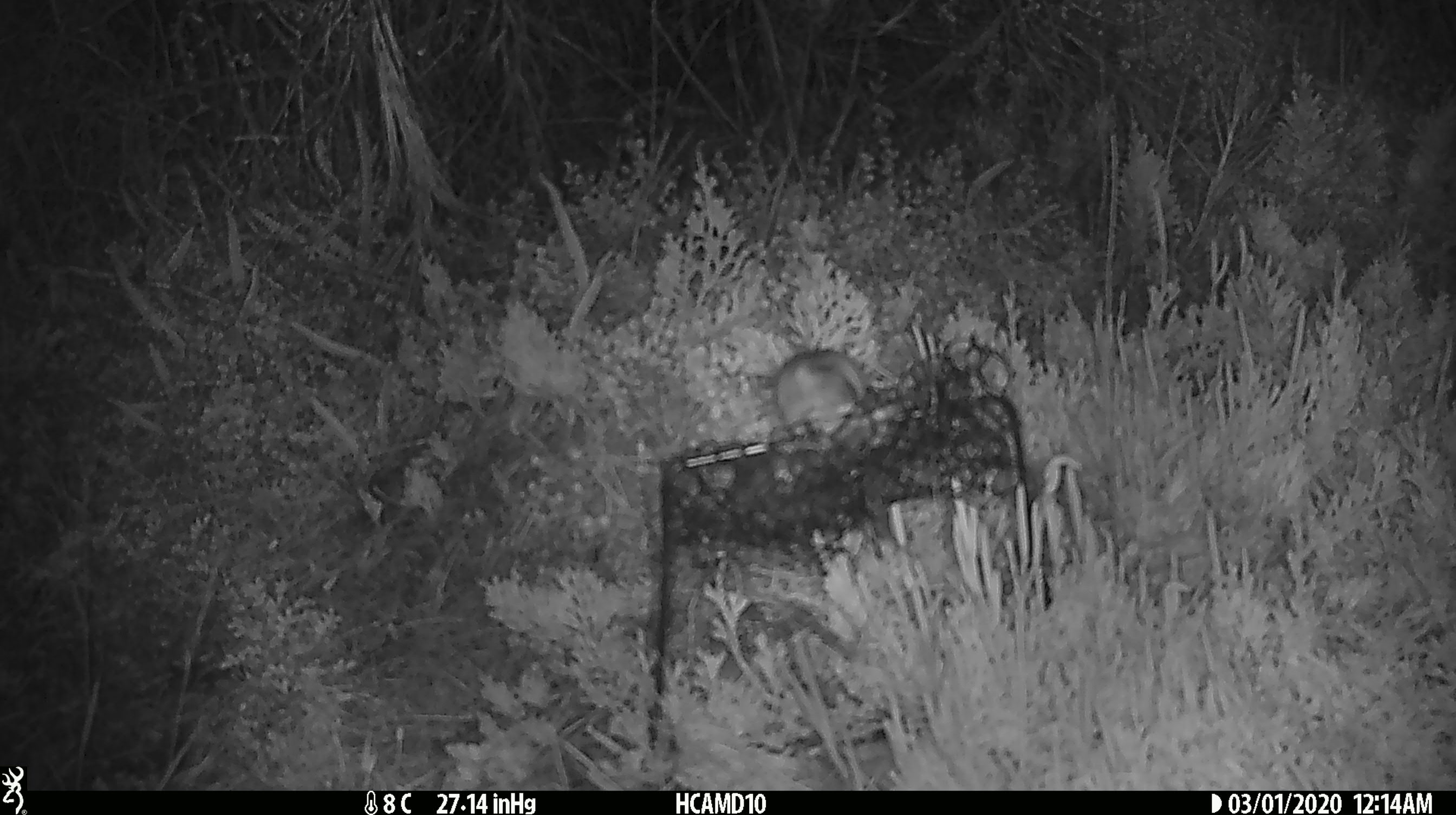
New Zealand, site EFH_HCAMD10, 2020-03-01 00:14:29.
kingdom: Animalia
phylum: Chordata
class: Mammalia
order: Rodentia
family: Muridae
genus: Mus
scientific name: Mus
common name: mouse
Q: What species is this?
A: Mouse (Mus).